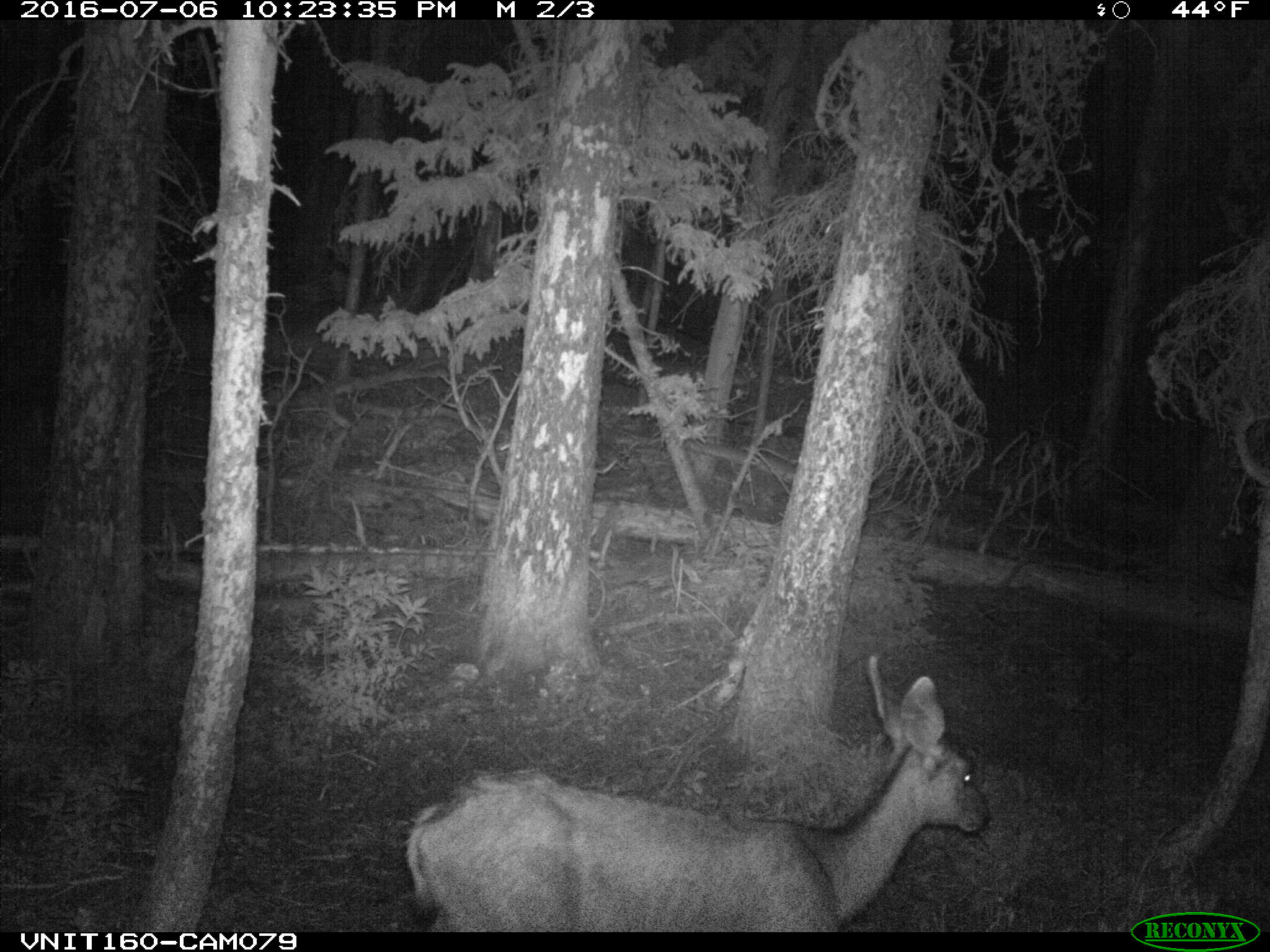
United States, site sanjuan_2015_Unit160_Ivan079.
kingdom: Animalia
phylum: Chordata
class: Mammalia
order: Artiodactyla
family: Cervidae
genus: Odocoileus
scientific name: Odocoileus hemionus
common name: mule deer